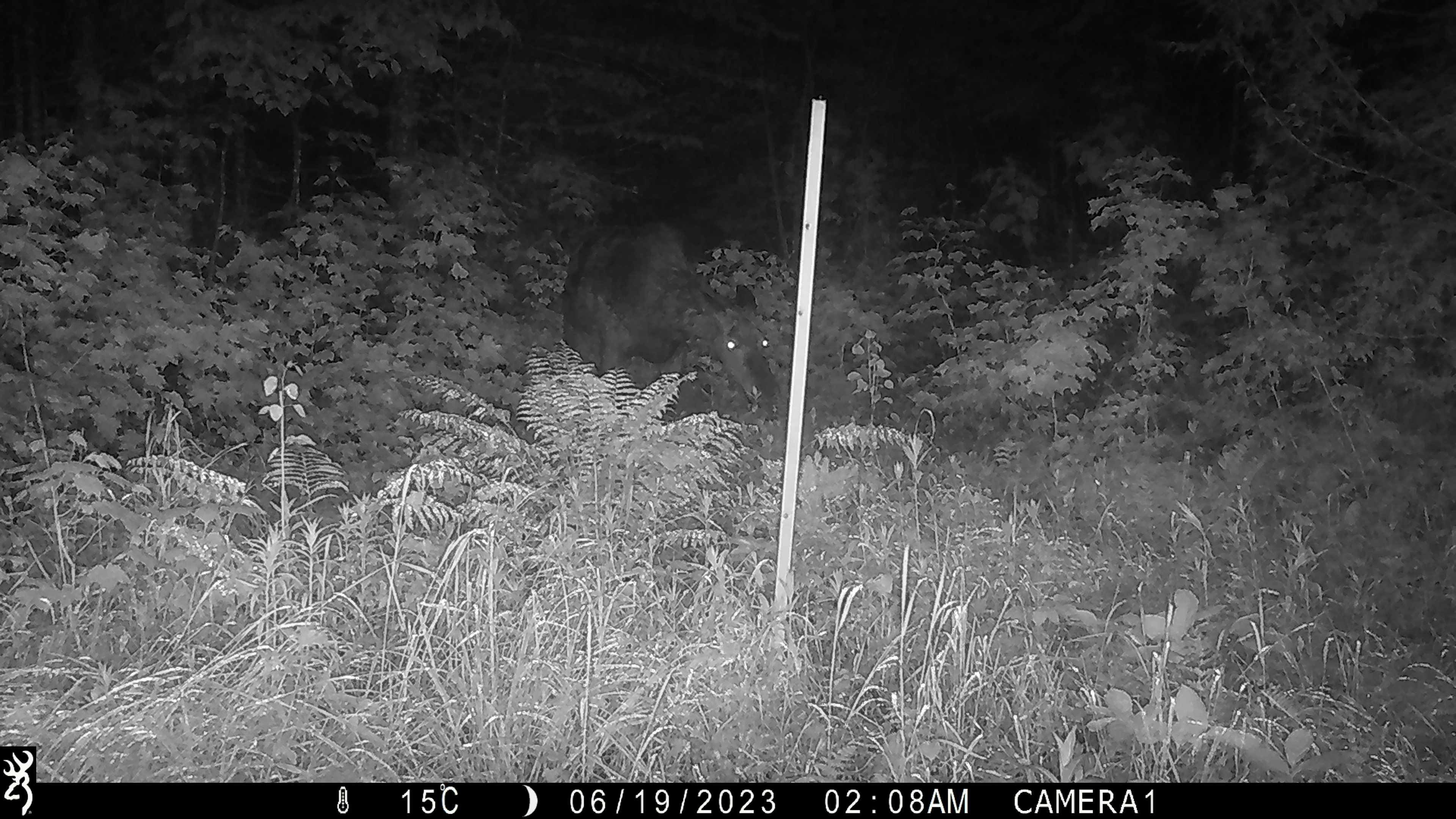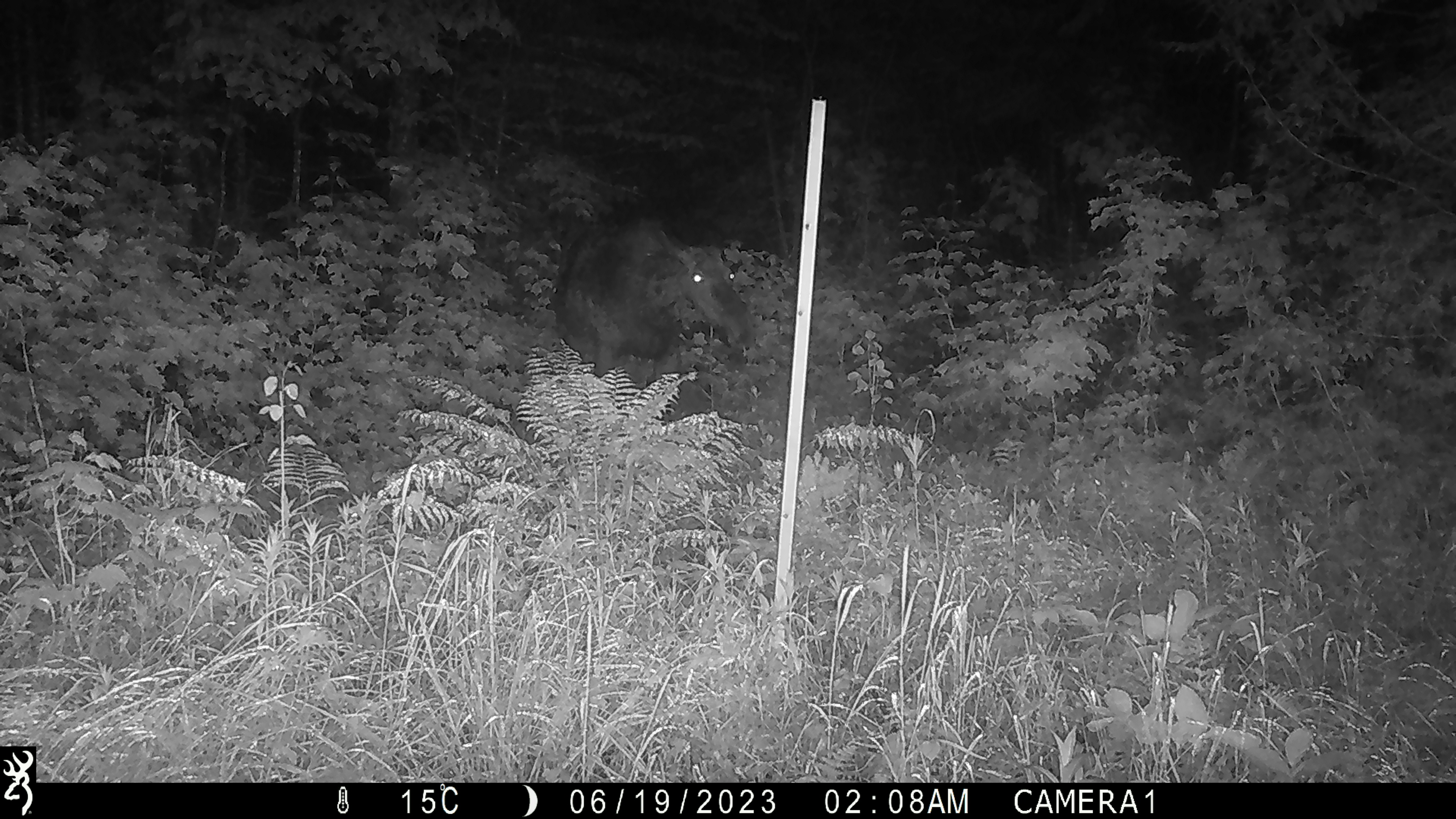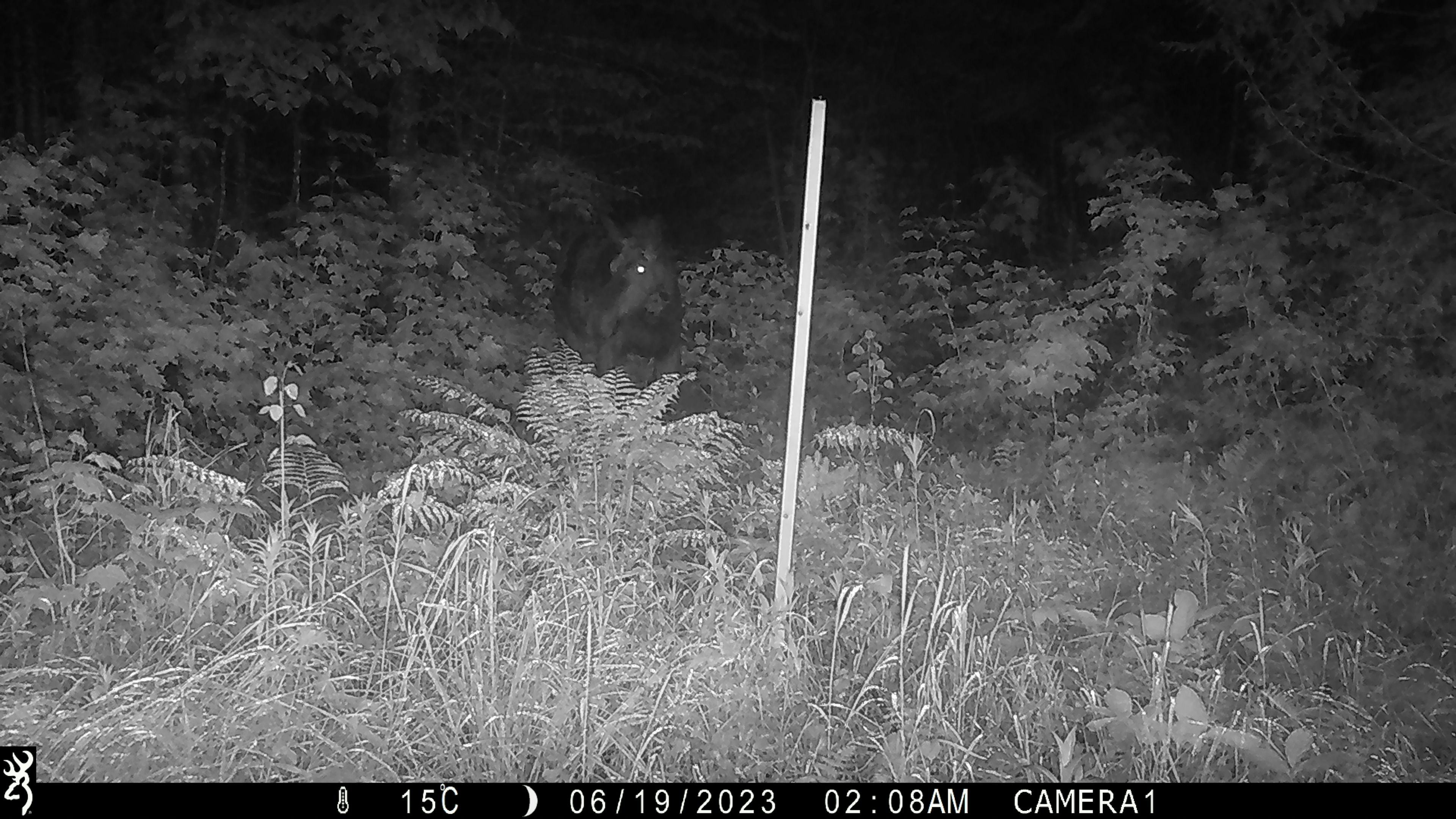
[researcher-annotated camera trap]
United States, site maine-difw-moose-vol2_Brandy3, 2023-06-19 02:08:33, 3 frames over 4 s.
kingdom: Animalia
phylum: Chordata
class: Mammalia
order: Artiodactyla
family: Cervidae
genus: Alces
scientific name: Alces alces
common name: moose